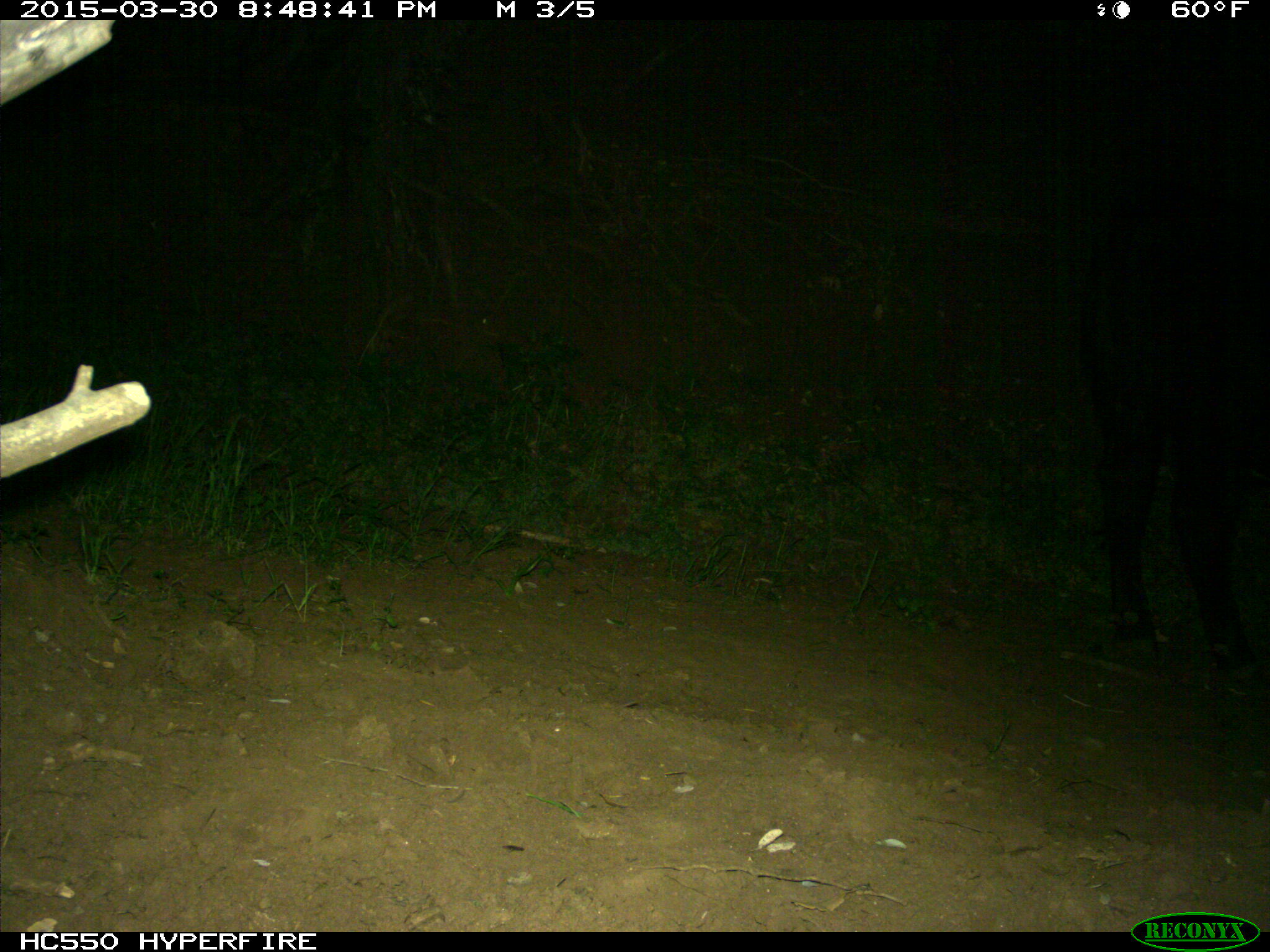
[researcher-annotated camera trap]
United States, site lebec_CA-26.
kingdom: Animalia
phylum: Chordata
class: Mammalia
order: Artiodactyla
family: Bovidae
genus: Bos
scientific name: Bos taurus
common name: domestic cow